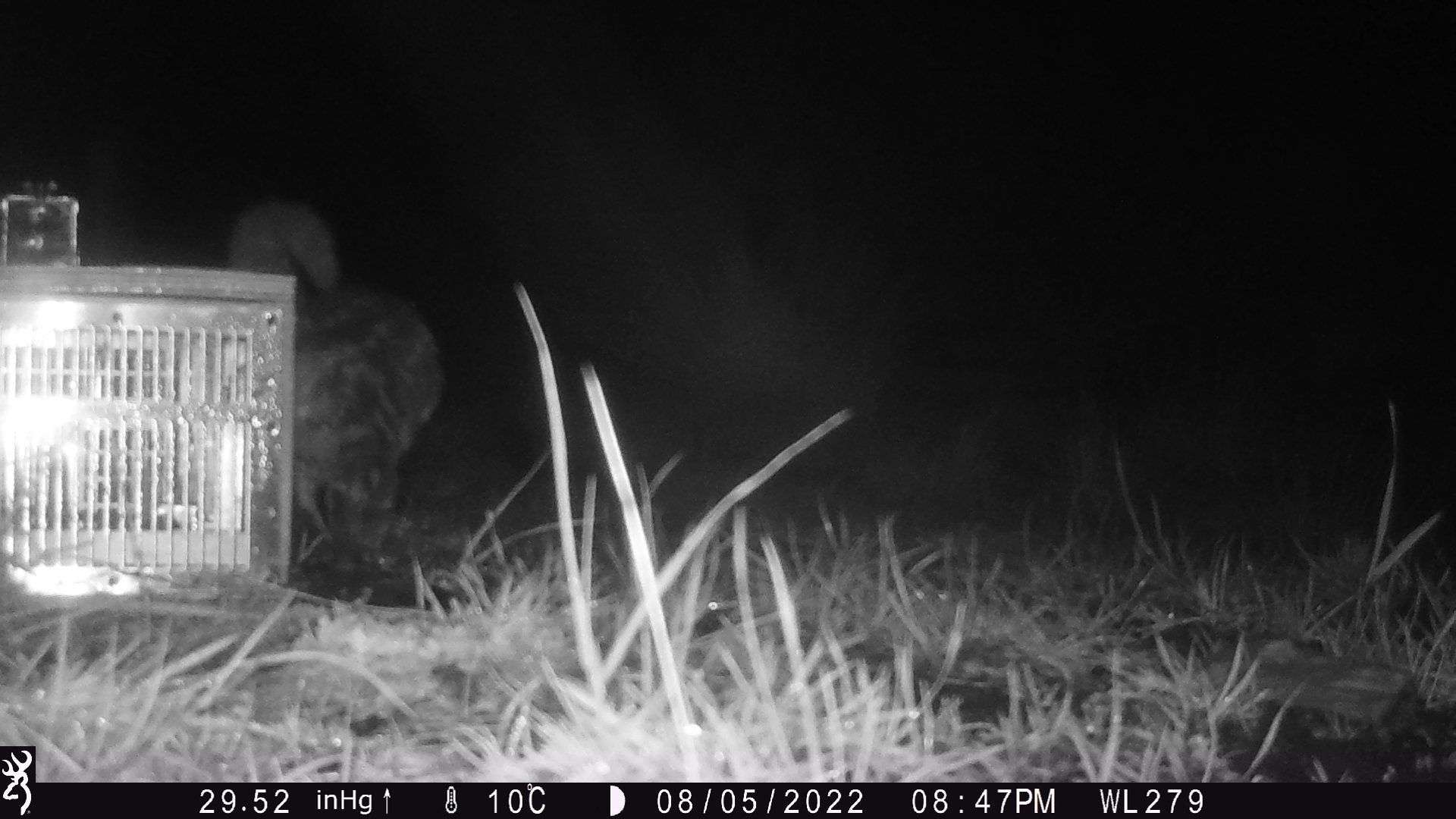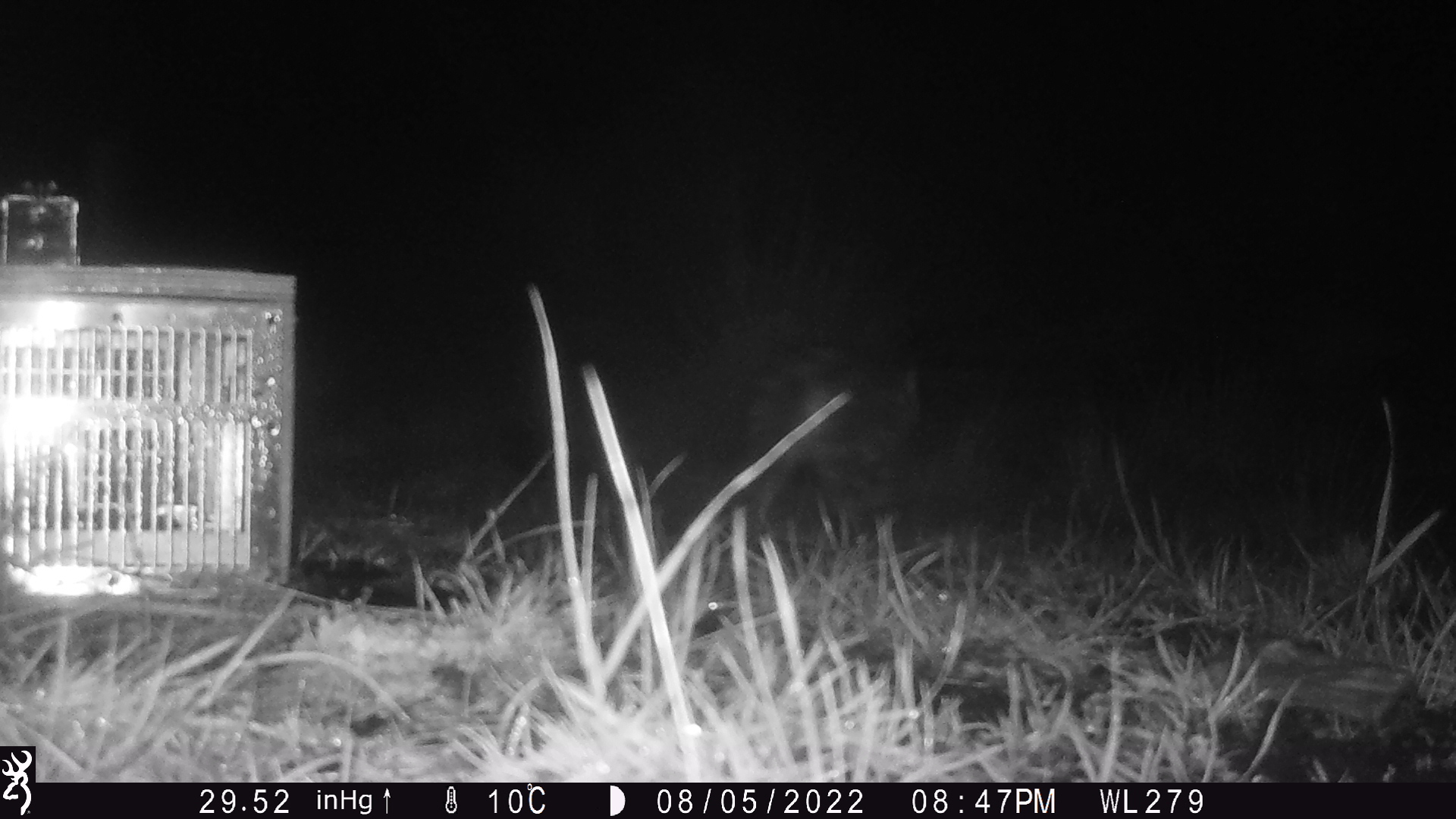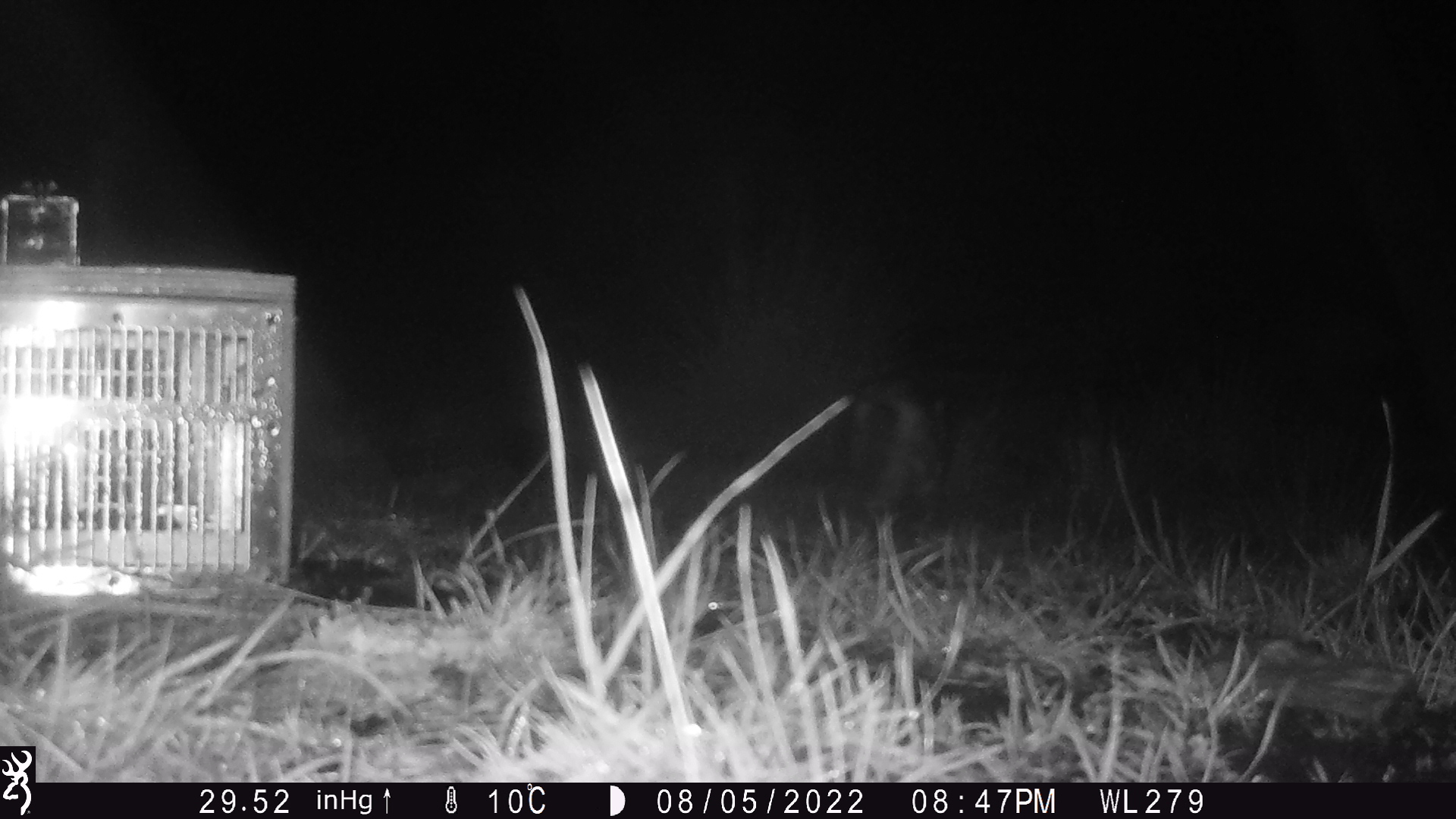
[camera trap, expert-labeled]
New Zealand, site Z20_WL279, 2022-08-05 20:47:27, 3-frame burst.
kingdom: Animalia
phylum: Chordata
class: Mammalia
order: Carnivora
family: Felidae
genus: Felis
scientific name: Felis catus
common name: domestic cat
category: cat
Cat (domestic cat) (Felis catus).